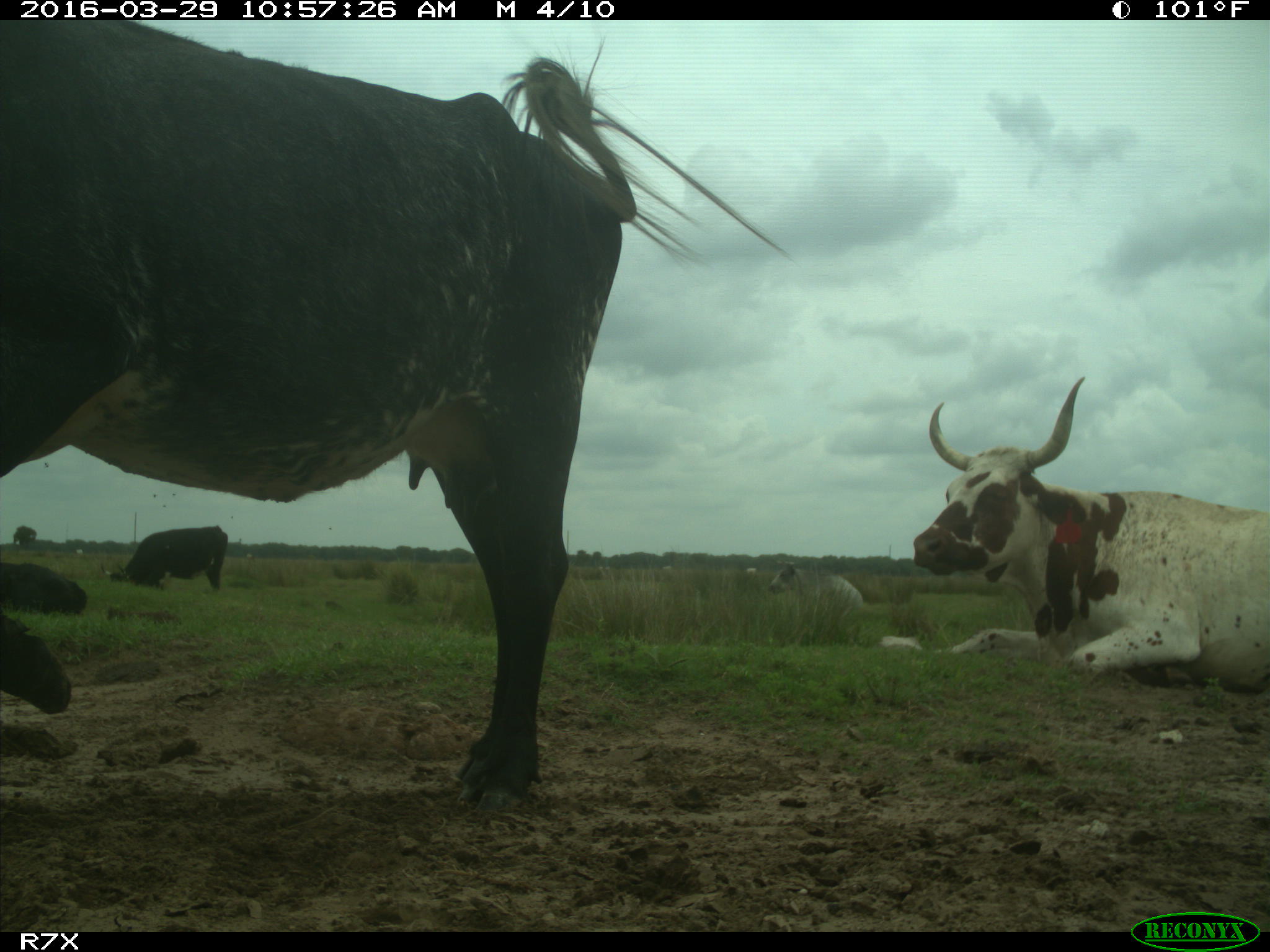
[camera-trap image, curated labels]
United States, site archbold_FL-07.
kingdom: Animalia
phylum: Chordata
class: Mammalia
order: Artiodactyla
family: Bovidae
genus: Bos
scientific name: Bos taurus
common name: domestic cow